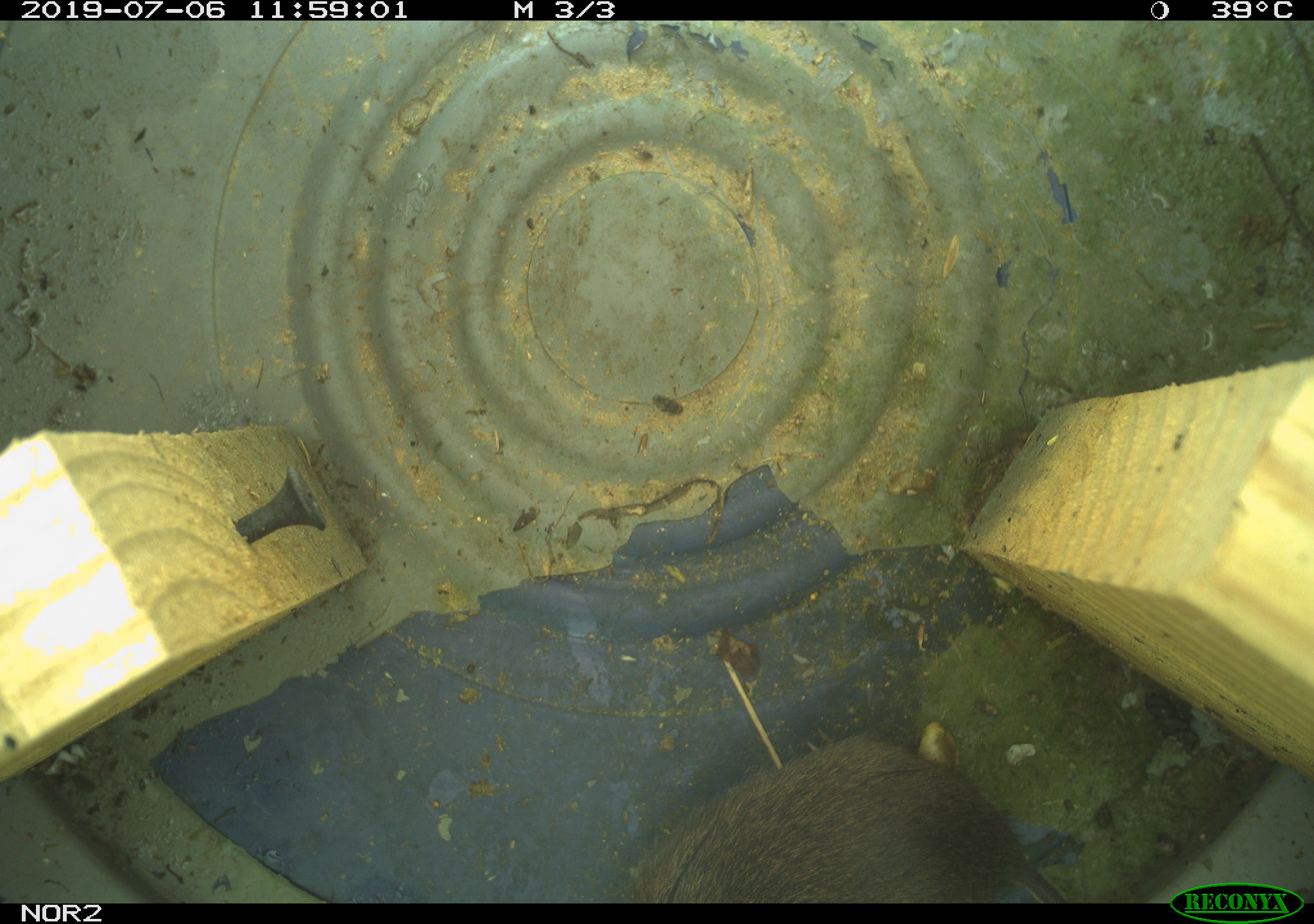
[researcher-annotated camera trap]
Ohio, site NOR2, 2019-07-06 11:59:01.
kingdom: Animalia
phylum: Chordata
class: Mammalia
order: Rodentia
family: Cricetidae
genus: Microtus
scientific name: Microtus pennsylvanicus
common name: meadow vole